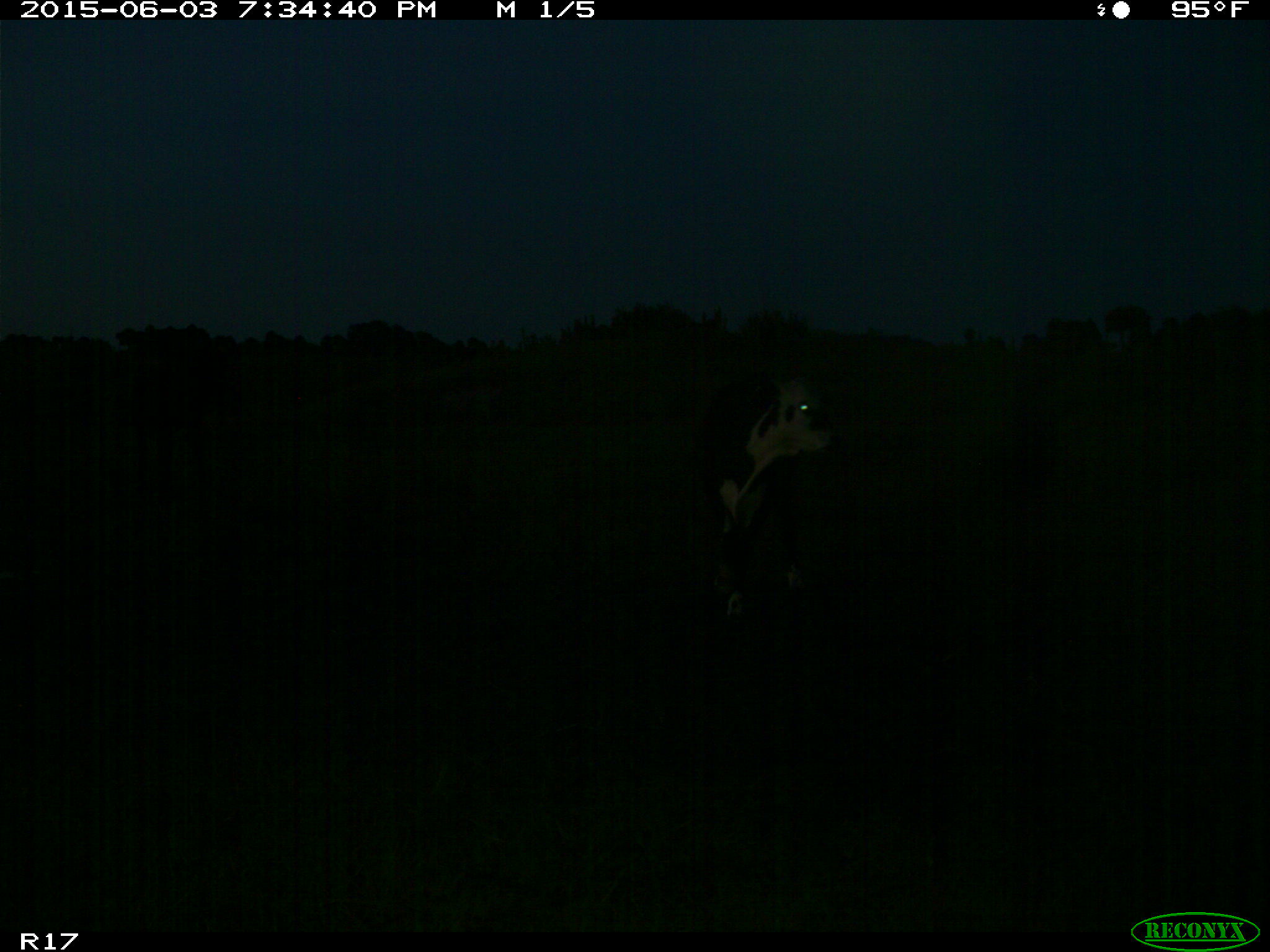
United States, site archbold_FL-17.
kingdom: Animalia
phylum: Chordata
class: Mammalia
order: Artiodactyla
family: Bovidae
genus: Bos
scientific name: Bos taurus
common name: domestic cow